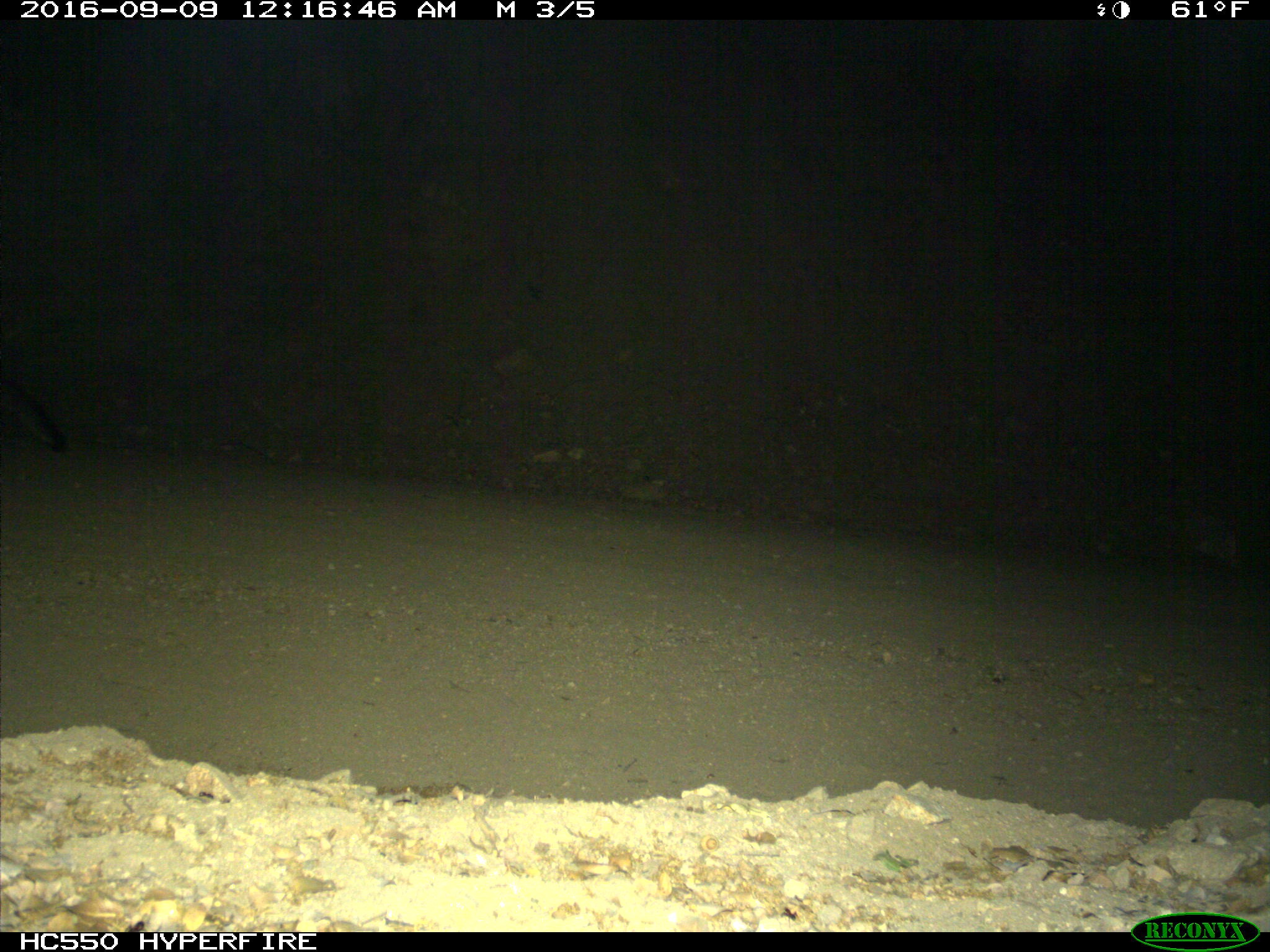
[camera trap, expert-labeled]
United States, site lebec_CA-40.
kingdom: Animalia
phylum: Chordata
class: Mammalia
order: Carnivora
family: Canidae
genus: Urocyon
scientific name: Urocyon cinereoargenteus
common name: gray fox